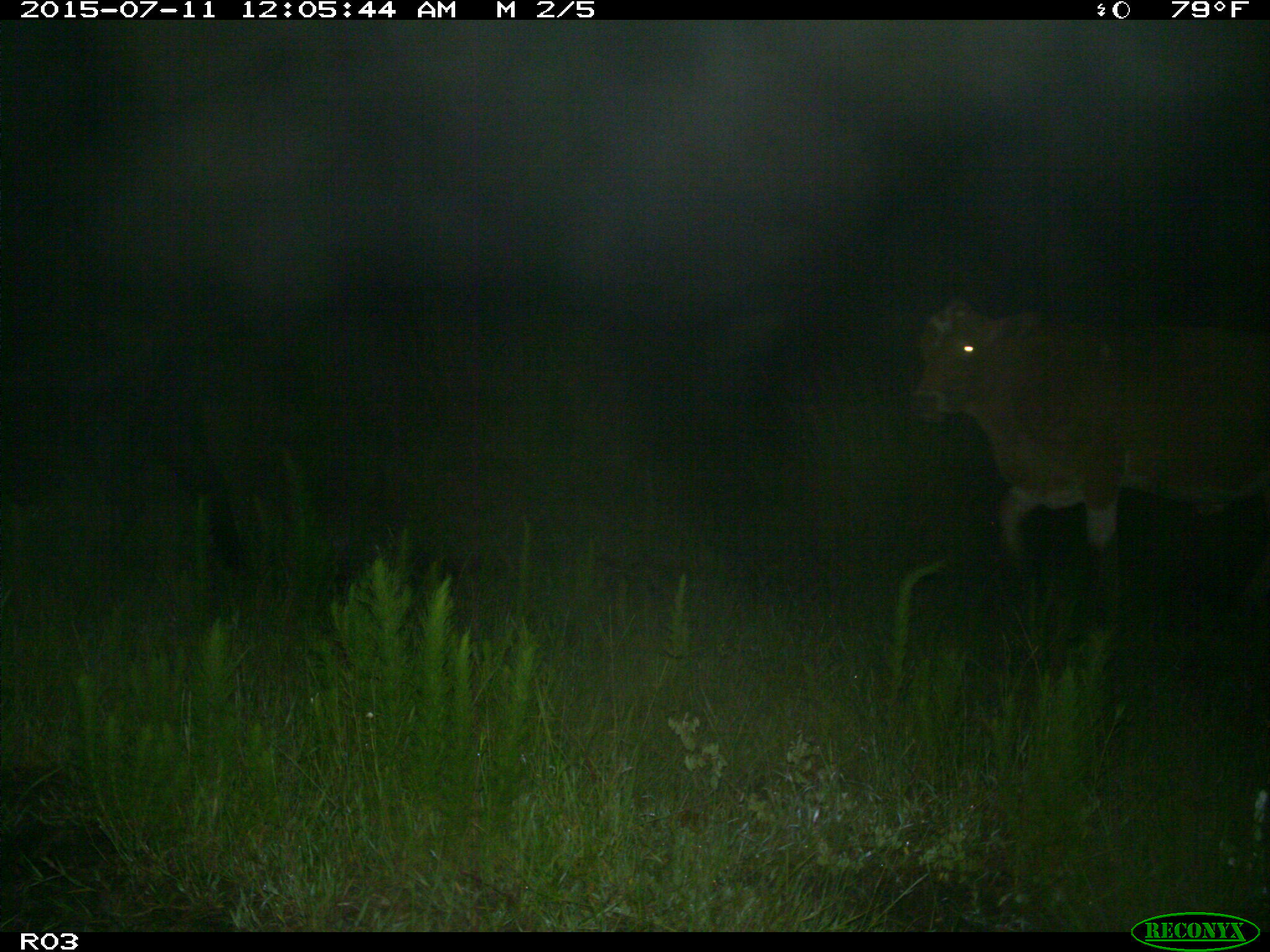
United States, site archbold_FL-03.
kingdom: Animalia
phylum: Chordata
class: Mammalia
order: Artiodactyla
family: Bovidae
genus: Bos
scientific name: Bos taurus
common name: domestic cow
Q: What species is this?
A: Bos taurus (domestic cow).